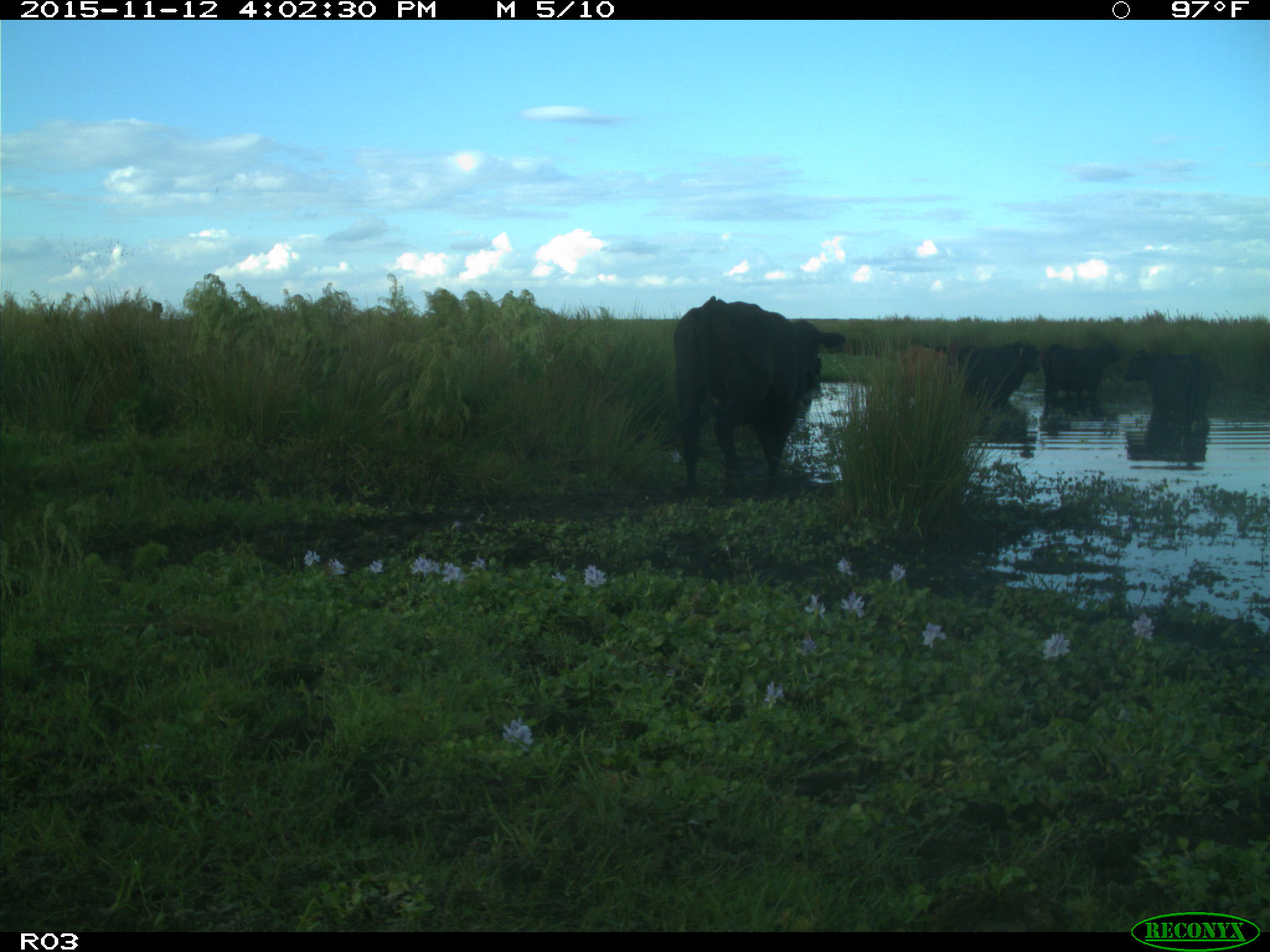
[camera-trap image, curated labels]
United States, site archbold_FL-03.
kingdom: Animalia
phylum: Chordata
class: Mammalia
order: Artiodactyla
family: Bovidae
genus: Bos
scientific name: Bos taurus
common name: domestic cow